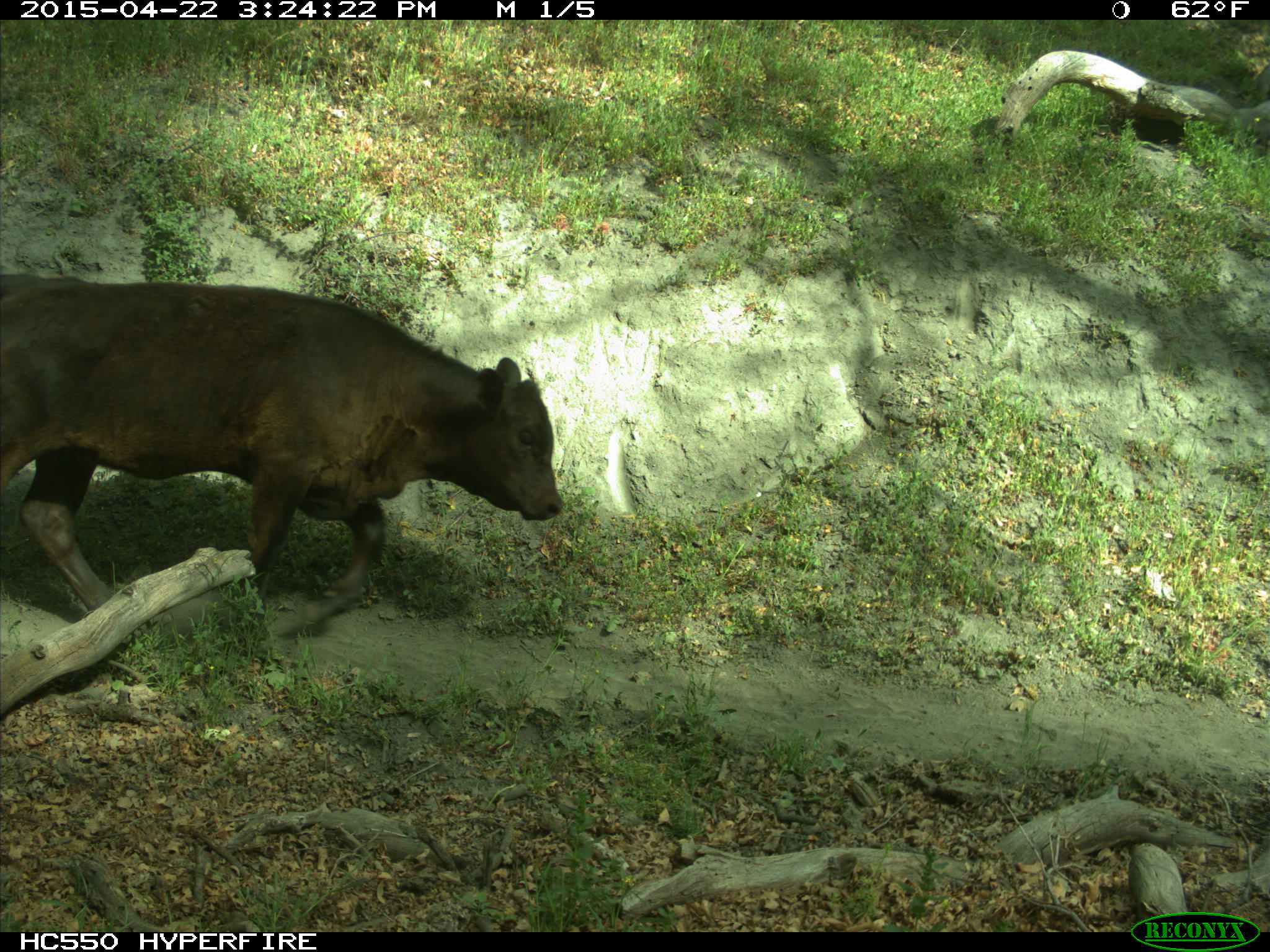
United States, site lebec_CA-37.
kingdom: Animalia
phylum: Chordata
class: Mammalia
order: Artiodactyla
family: Bovidae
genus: Bos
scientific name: Bos taurus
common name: domestic cow